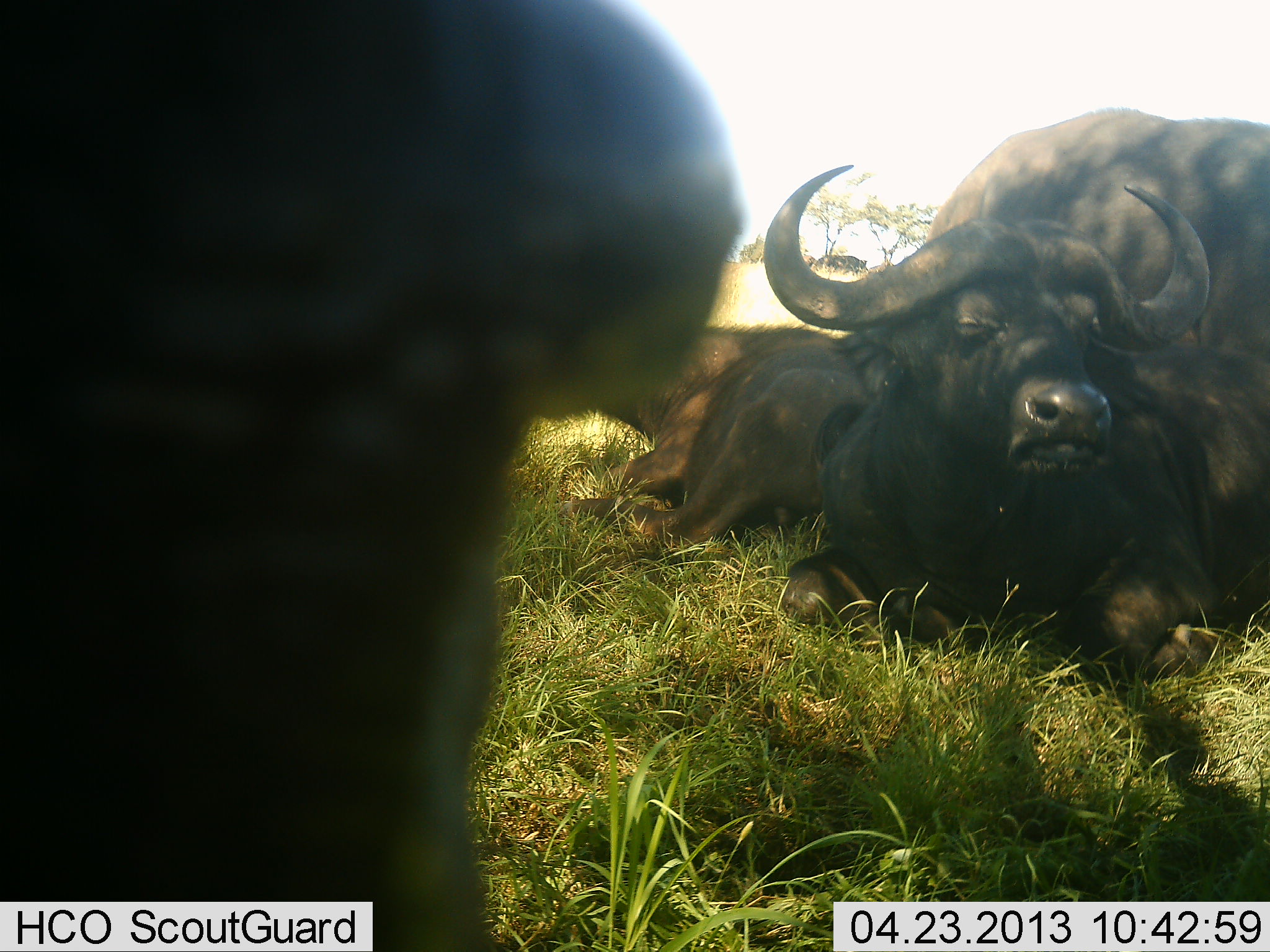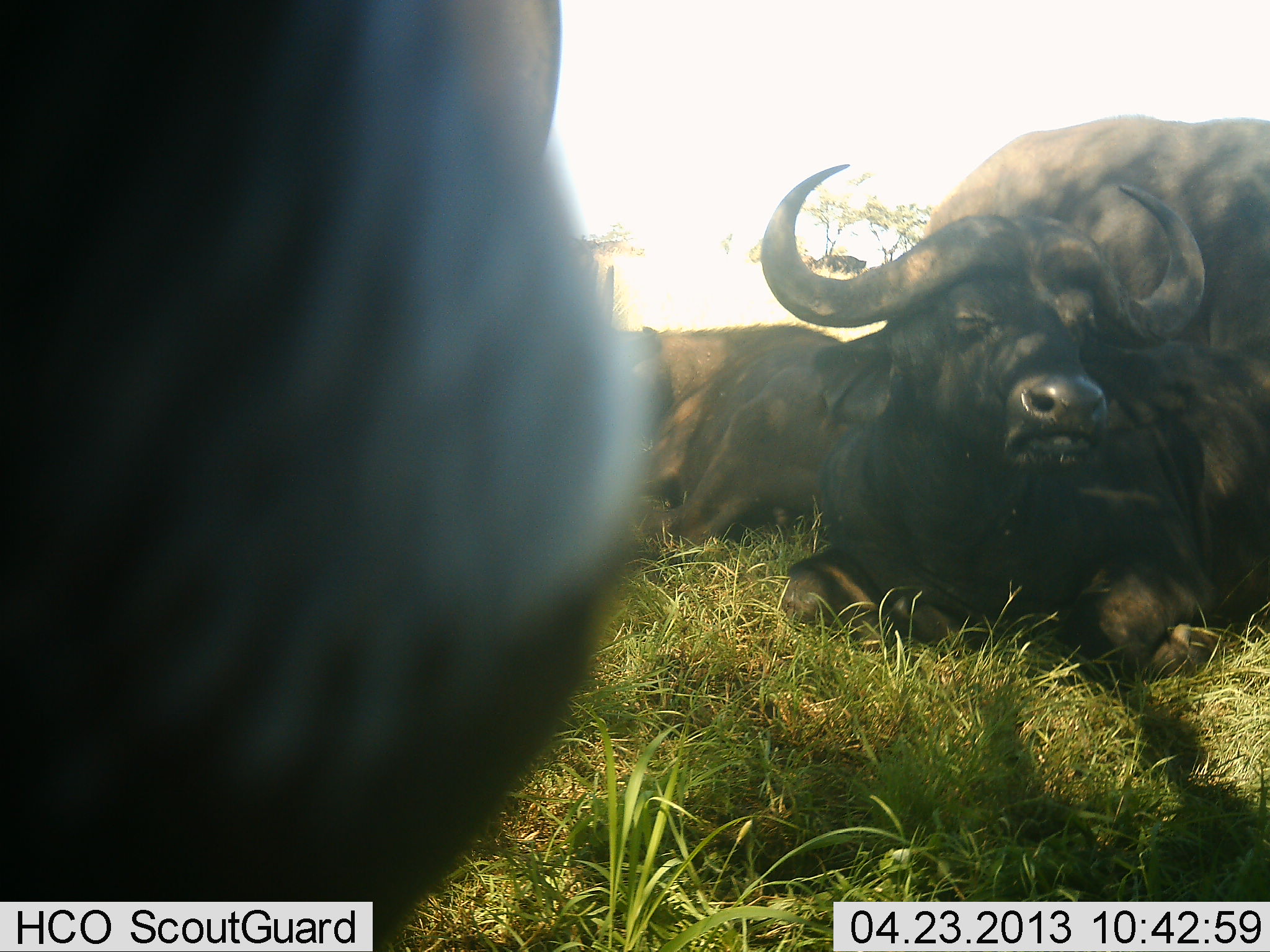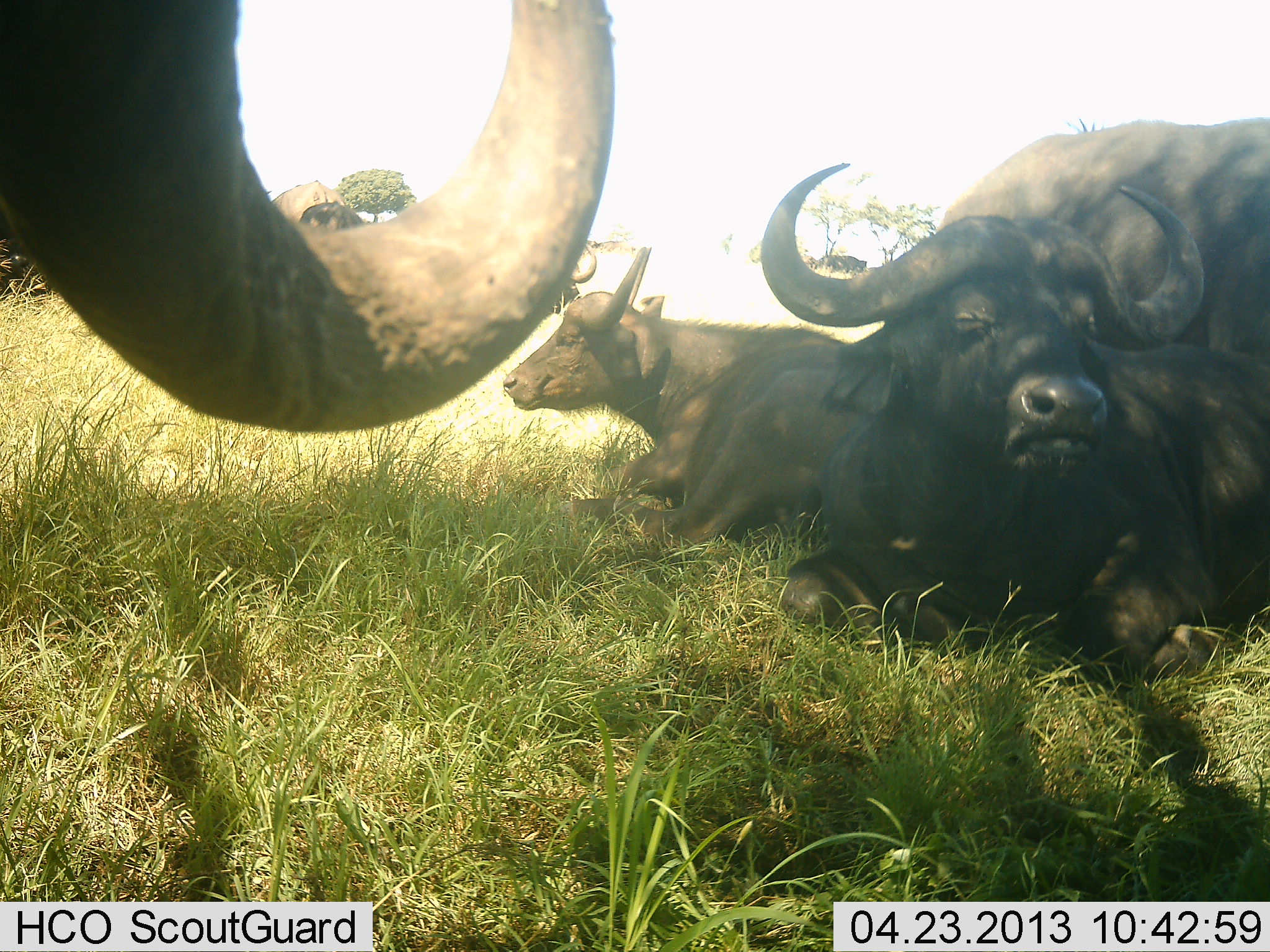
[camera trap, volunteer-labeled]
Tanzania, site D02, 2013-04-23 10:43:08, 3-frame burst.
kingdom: Animalia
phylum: Chordata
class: Mammalia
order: Artiodactyla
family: Bovidae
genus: Syncerus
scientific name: Syncerus caffer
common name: cape buffalo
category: buffalo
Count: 6.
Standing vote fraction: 50%.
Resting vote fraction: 100%.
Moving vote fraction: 0%.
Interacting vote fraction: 0%.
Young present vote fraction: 0%.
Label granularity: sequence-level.